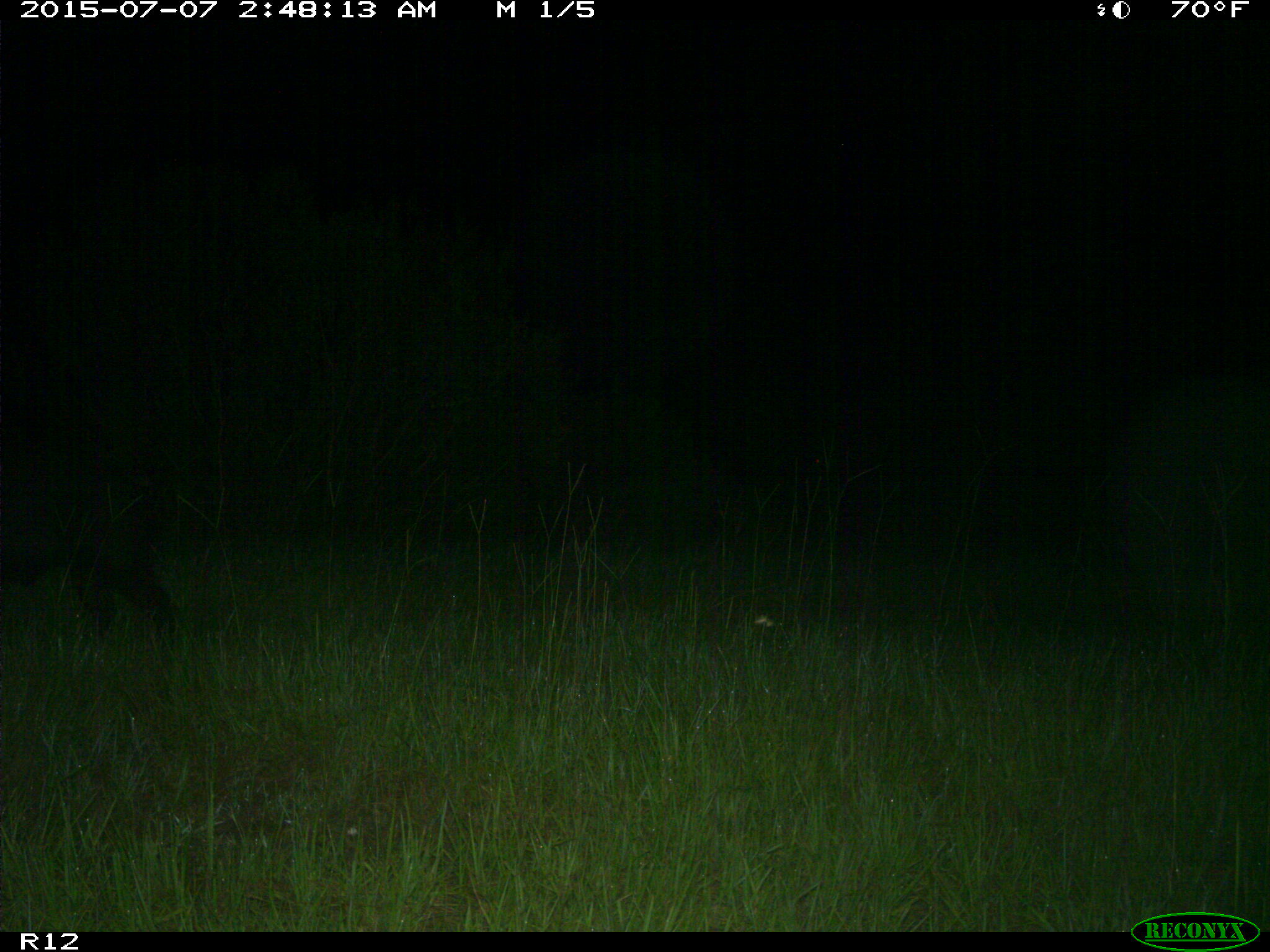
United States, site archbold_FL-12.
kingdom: Animalia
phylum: Chordata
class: Mammalia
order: Artiodactyla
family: Suidae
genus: Sus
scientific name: Sus scrofa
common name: wild boar